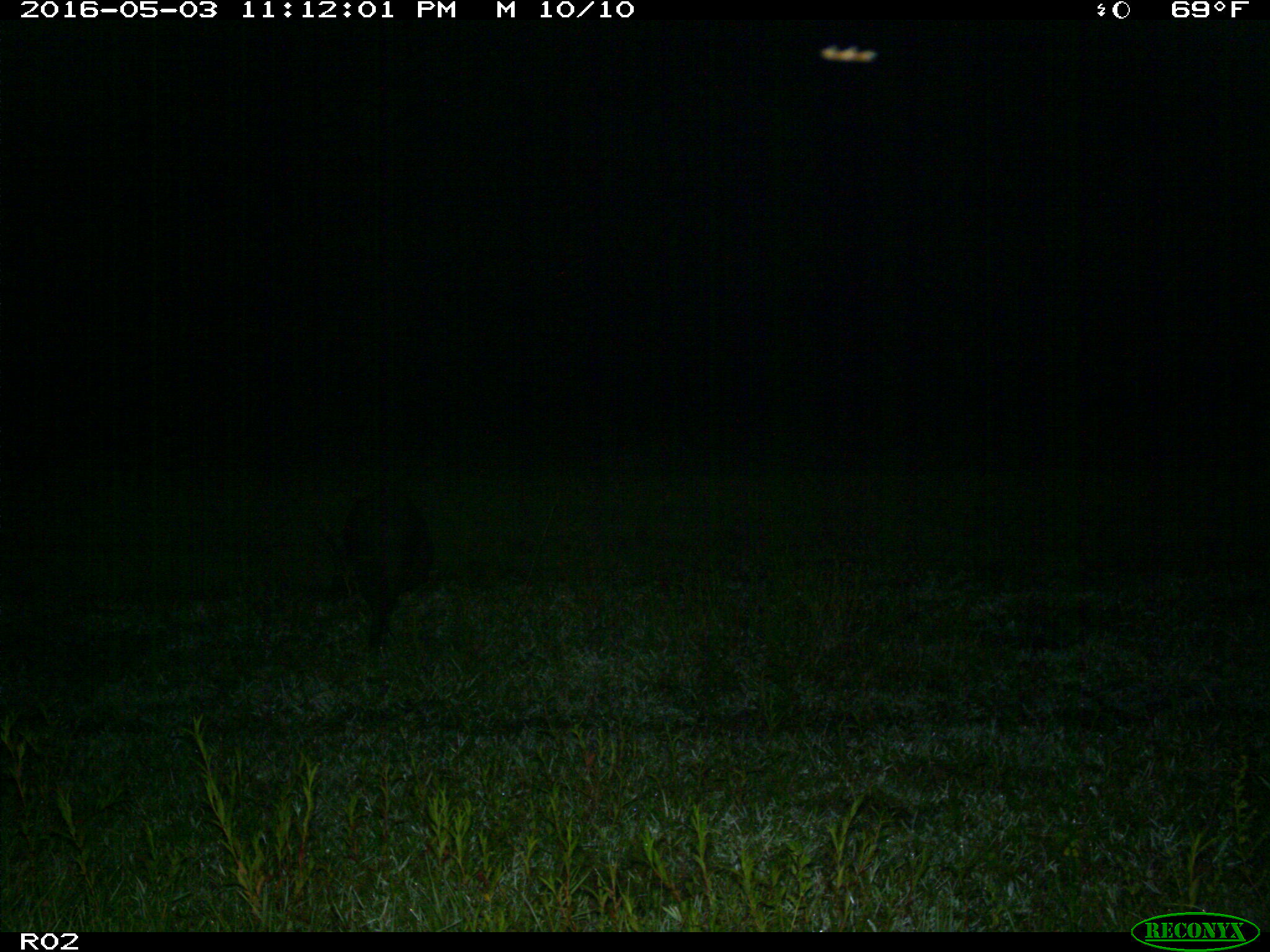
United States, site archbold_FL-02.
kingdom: Animalia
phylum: Chordata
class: Mammalia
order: Artiodactyla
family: Suidae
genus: Sus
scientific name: Sus scrofa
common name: wild boar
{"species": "Sus scrofa (wild boar)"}